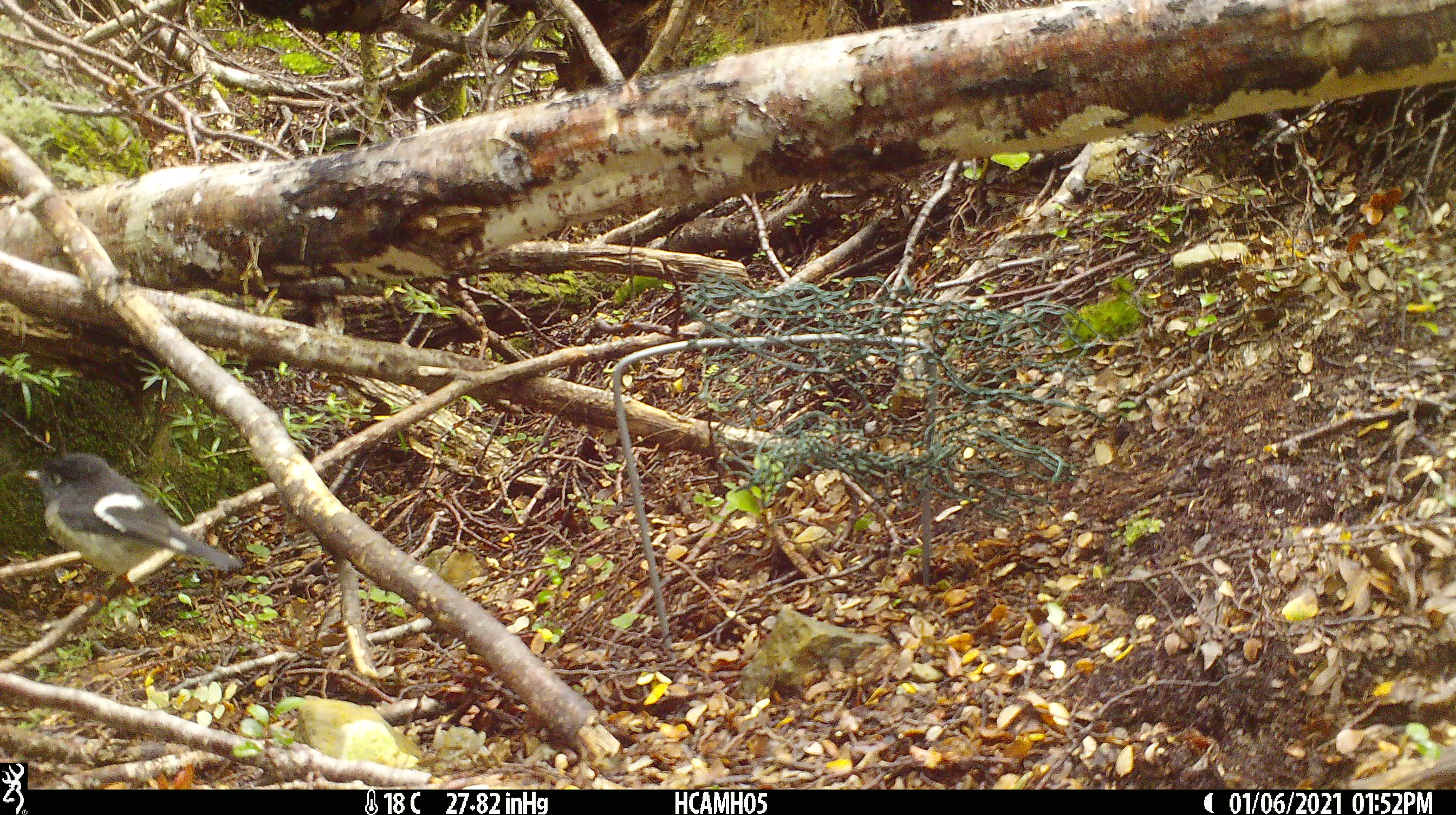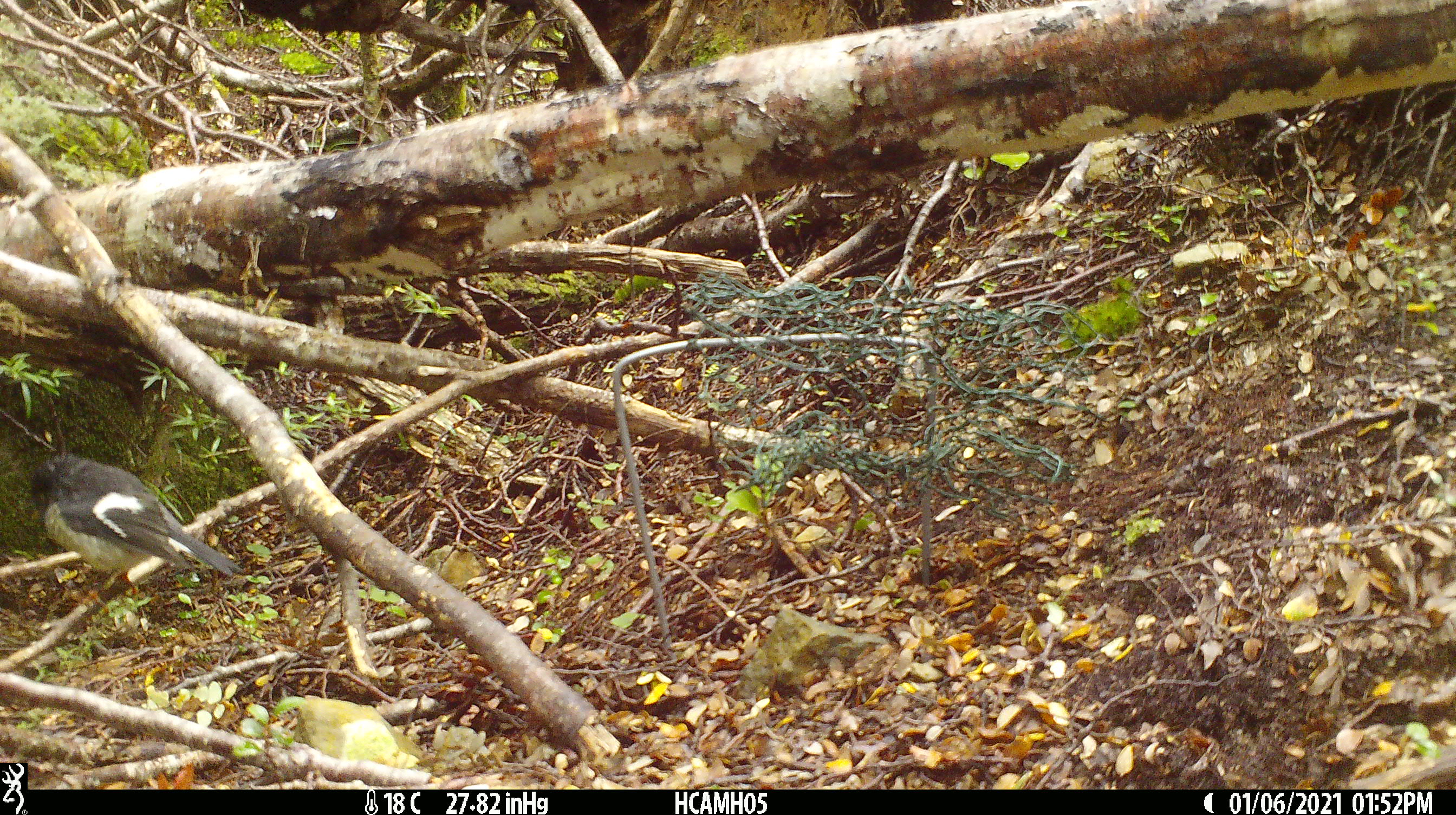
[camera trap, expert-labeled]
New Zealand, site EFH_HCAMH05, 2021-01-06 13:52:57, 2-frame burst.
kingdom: Animalia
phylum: Chordata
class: Aves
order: Passeriformes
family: Petroicidae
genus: Petroica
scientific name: Petroica macrocephala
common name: tomtit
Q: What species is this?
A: Tomtit (Petroica macrocephala).